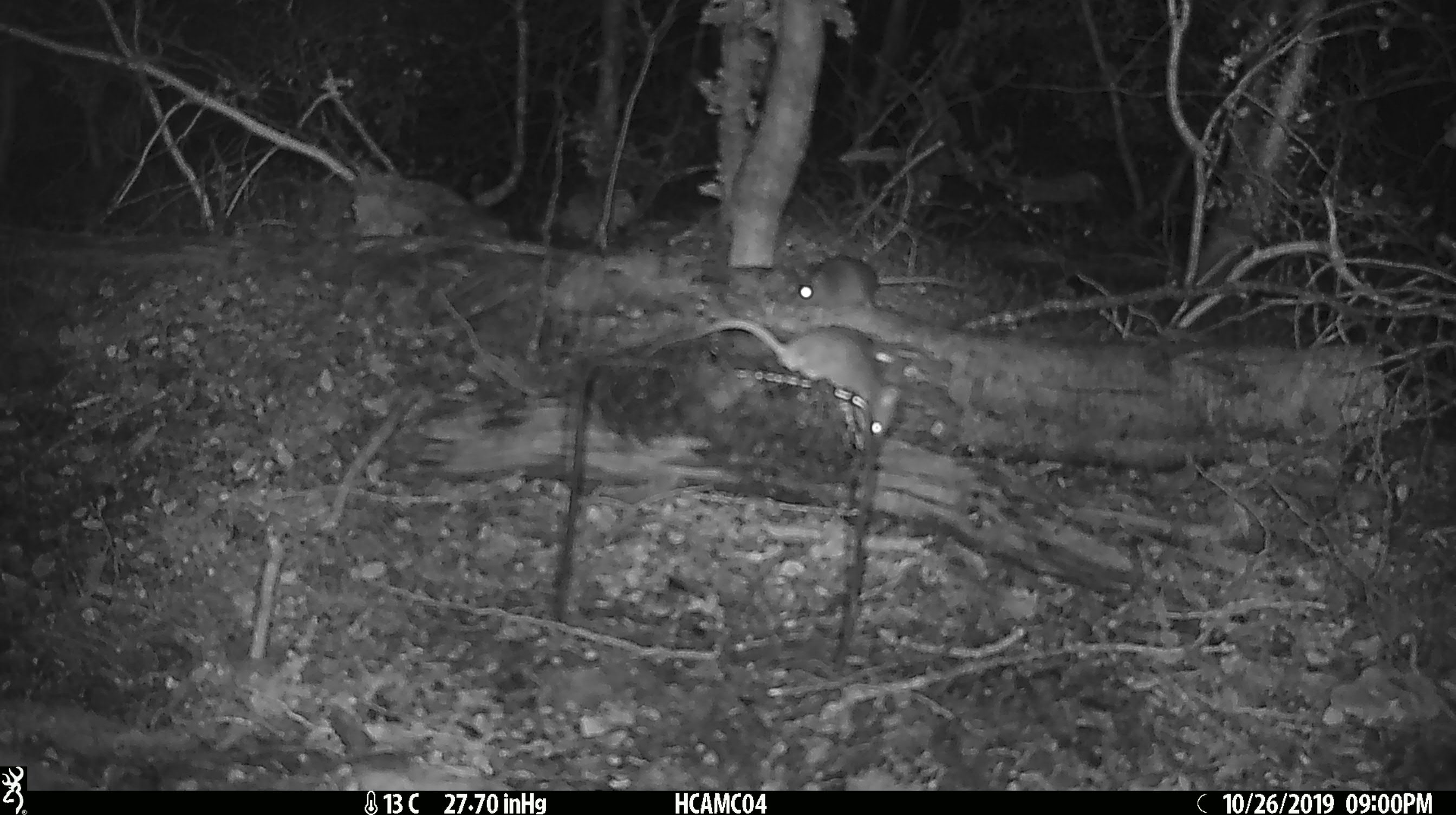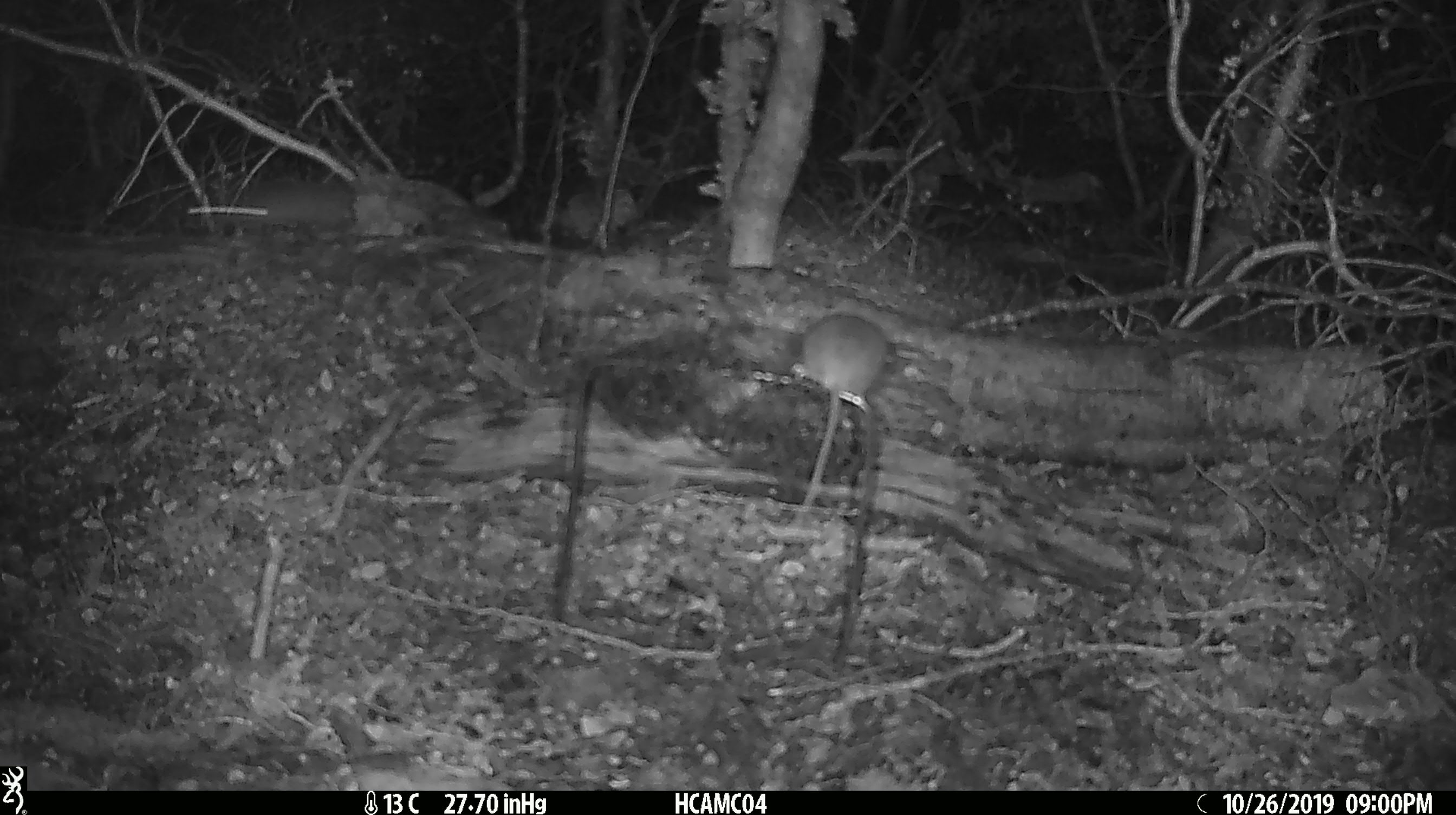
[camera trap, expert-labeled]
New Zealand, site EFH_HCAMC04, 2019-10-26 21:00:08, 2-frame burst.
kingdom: Animalia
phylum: Chordata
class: Mammalia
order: Rodentia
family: Muridae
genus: Mus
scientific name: Mus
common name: mouse